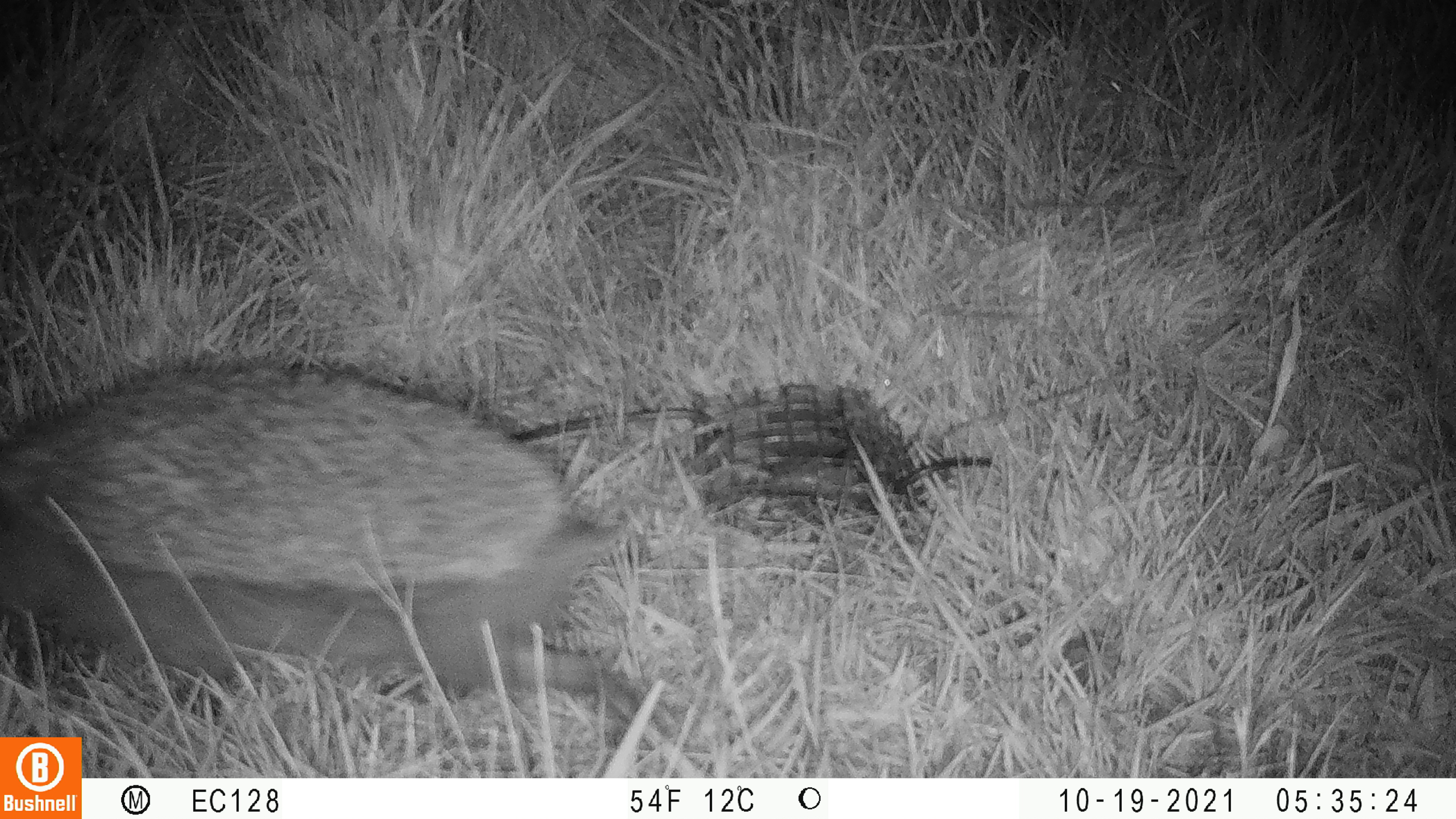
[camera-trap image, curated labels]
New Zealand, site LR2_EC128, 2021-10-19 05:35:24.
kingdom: Animalia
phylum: Chordata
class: Mammalia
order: Eulipotyphla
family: Erinaceidae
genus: Erinaceus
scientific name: Erinaceus europaeus europaeus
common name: european hedgehog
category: hedgehog